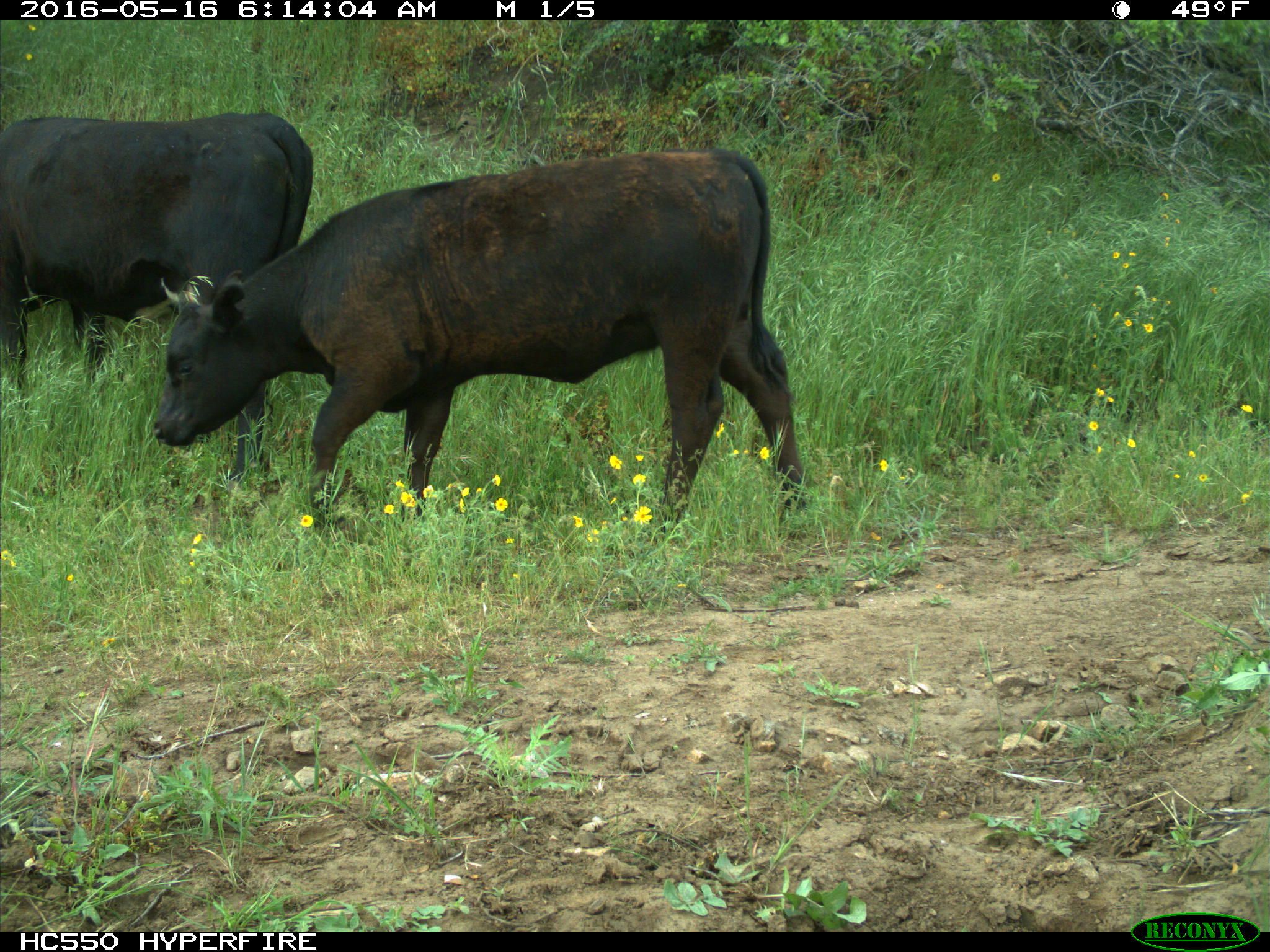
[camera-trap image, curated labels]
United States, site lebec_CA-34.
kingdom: Animalia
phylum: Chordata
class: Mammalia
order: Artiodactyla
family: Bovidae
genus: Bos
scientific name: Bos taurus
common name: domestic cow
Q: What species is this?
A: Bos taurus (domestic cow).